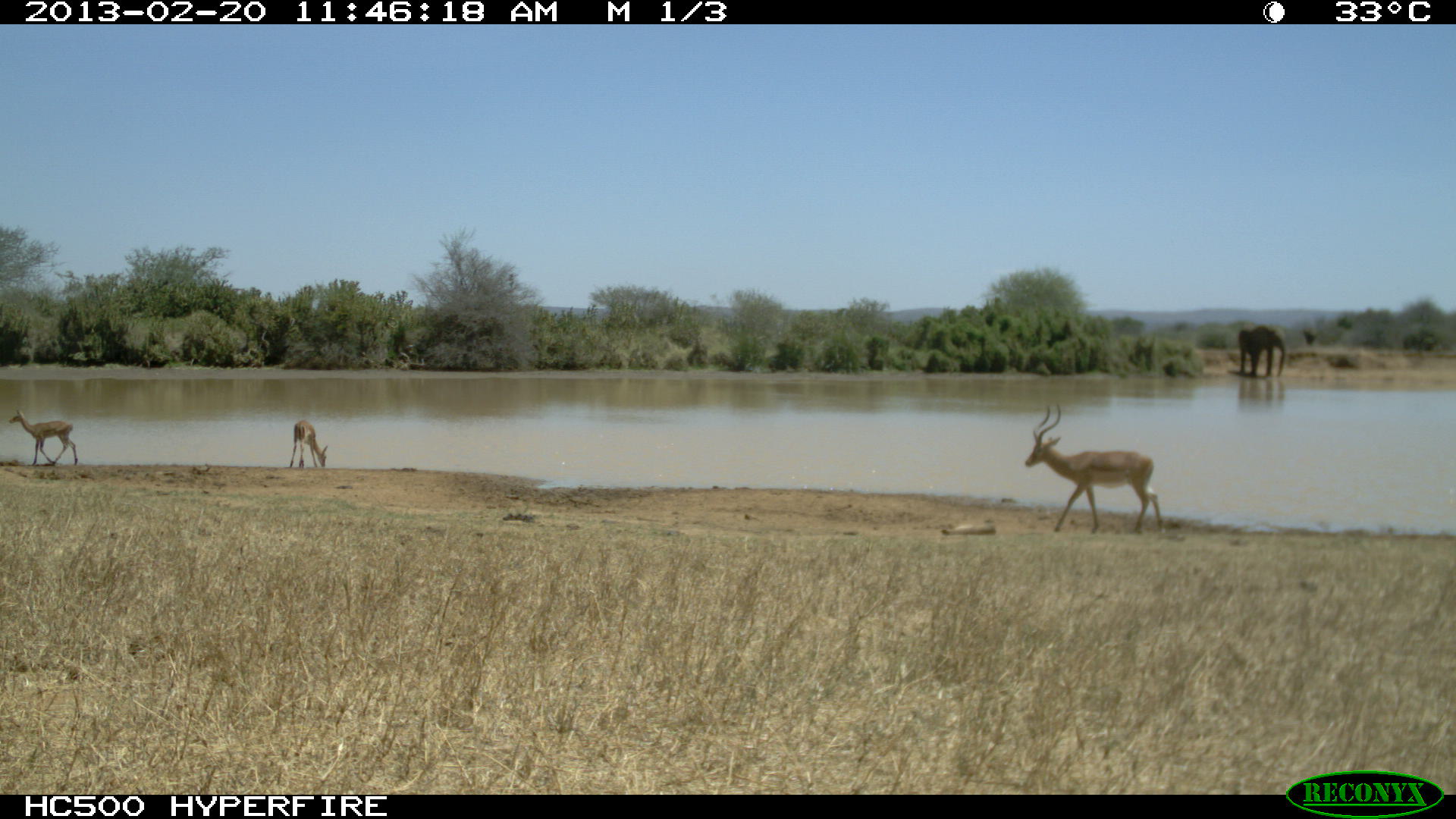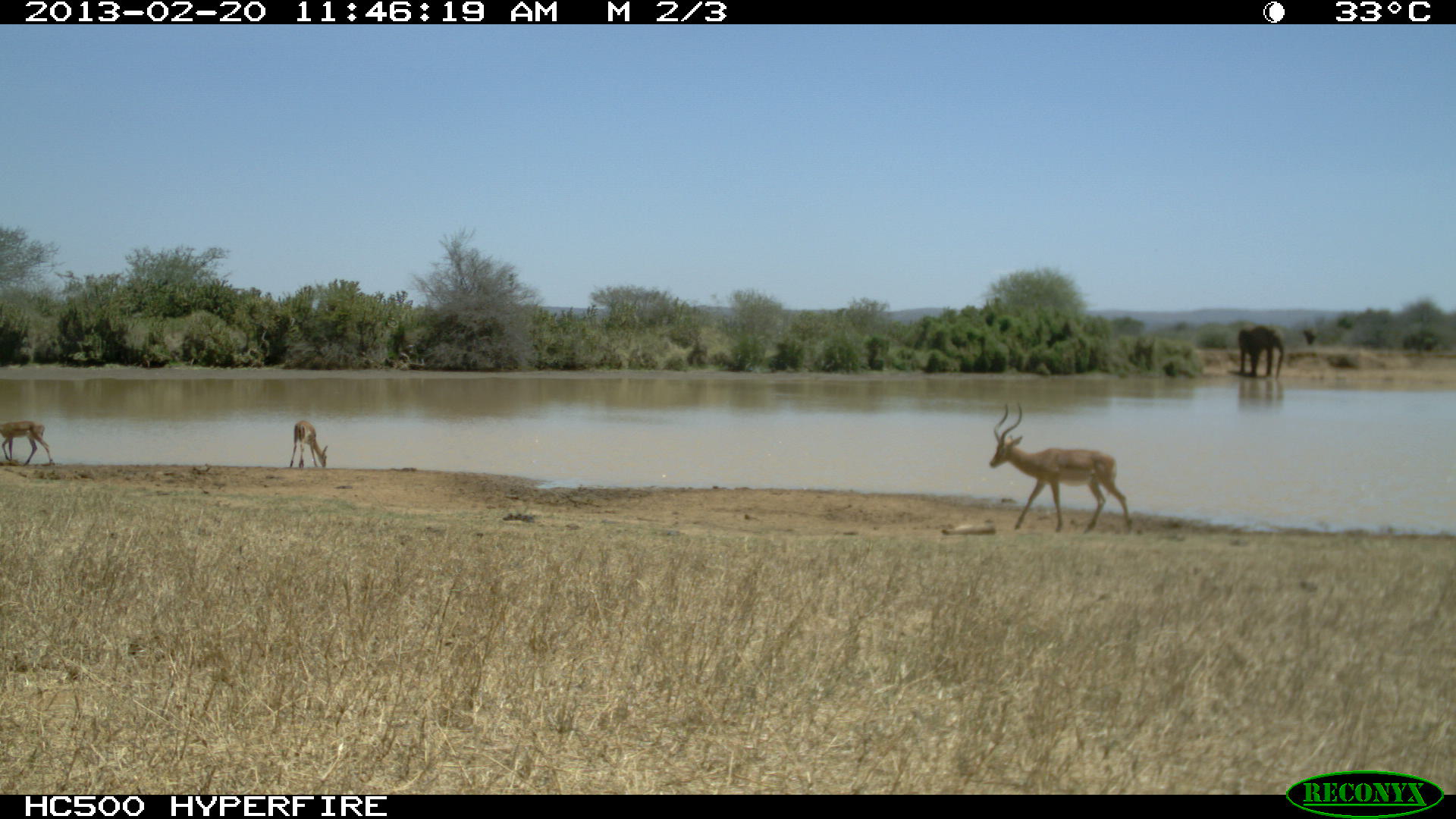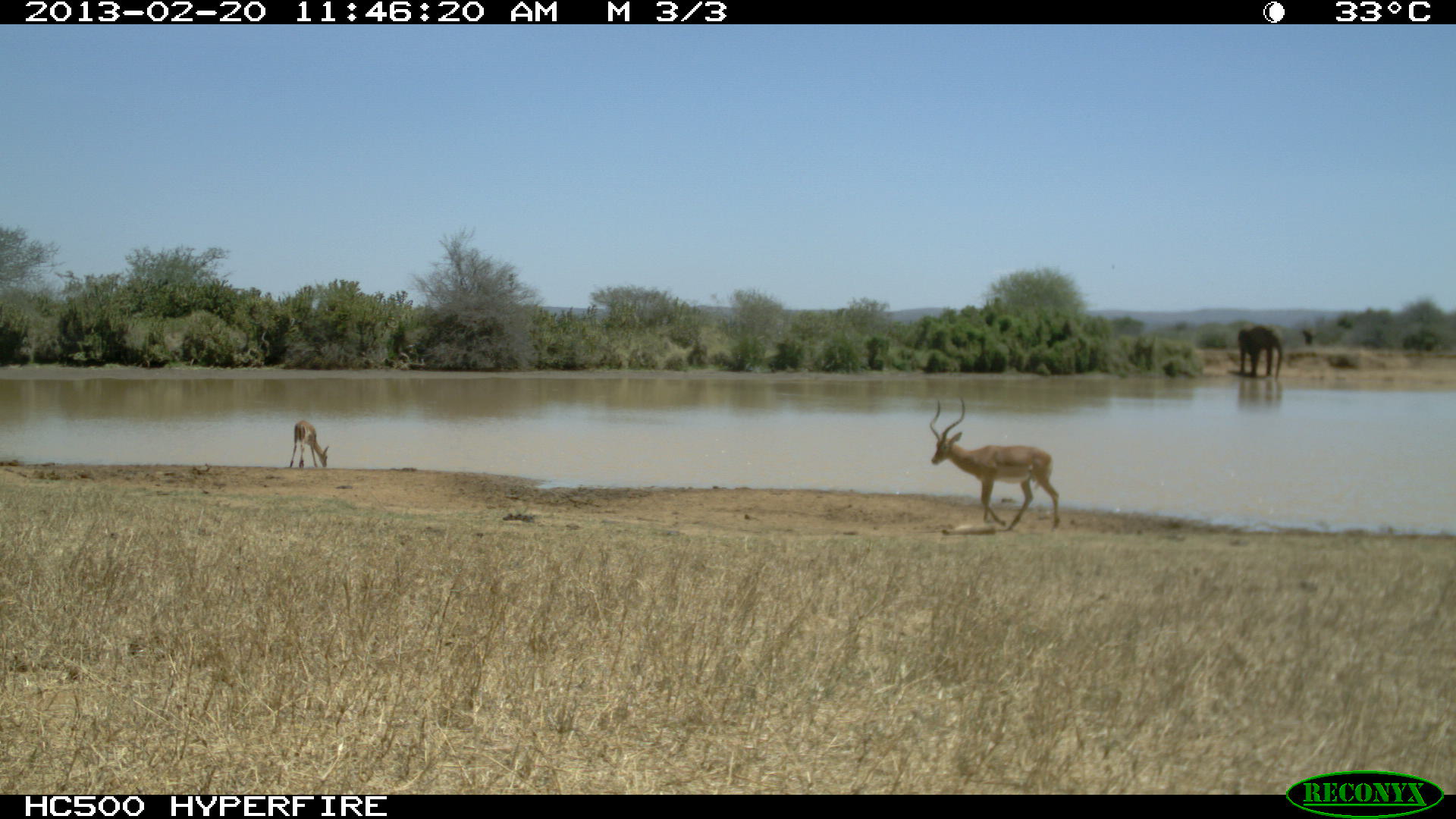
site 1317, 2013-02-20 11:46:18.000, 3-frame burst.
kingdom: Animalia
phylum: Chordata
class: Mammalia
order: Artiodactyla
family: Bovidae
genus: Aepyceros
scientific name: Aepyceros melampus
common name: impala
Aepyceros melampus (impala), count 6.